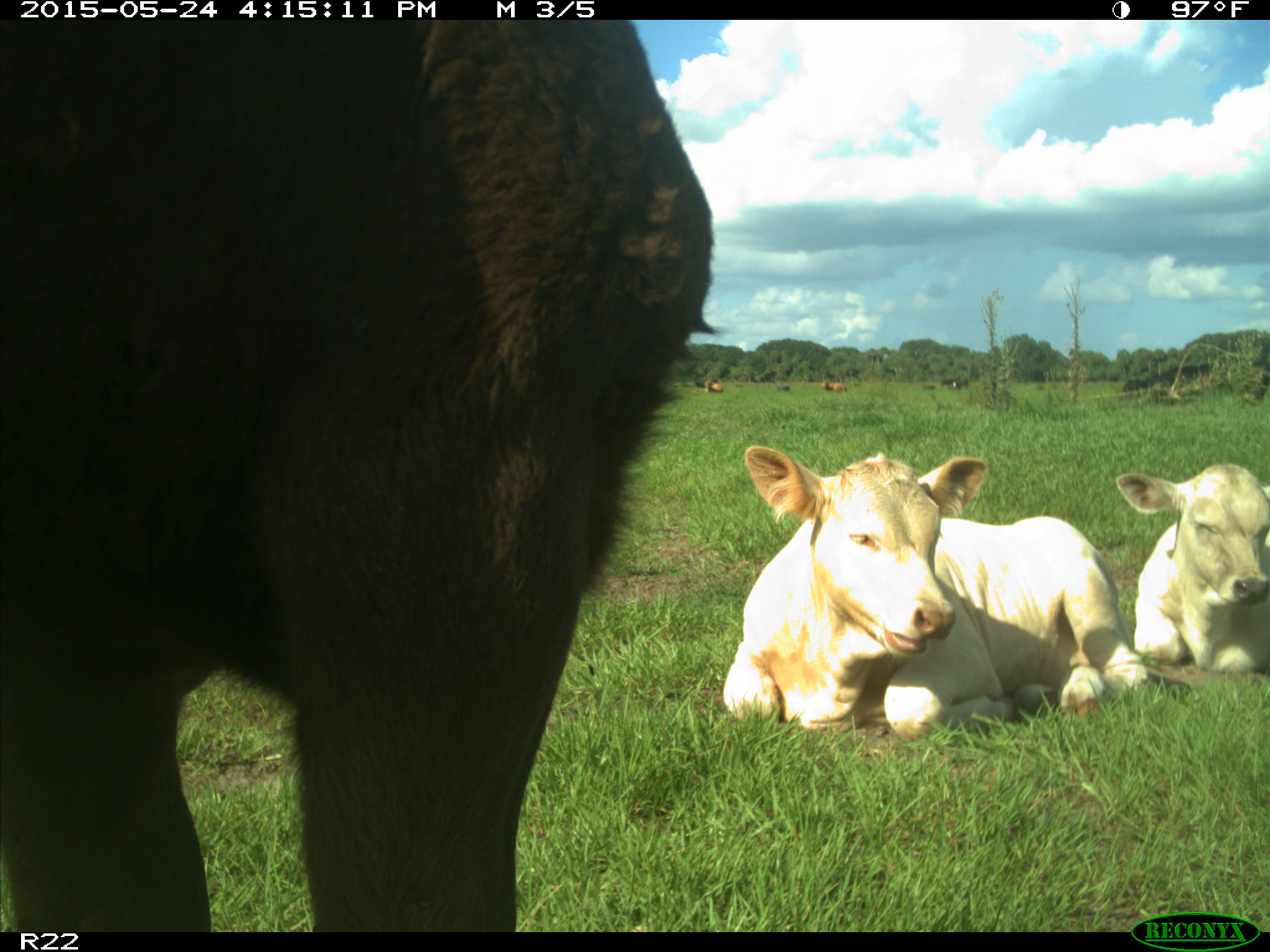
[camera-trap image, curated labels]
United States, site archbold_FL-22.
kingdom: Animalia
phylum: Chordata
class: Mammalia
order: Artiodactyla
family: Bovidae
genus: Bos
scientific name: Bos taurus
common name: domestic cow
Bos taurus (domestic cow).